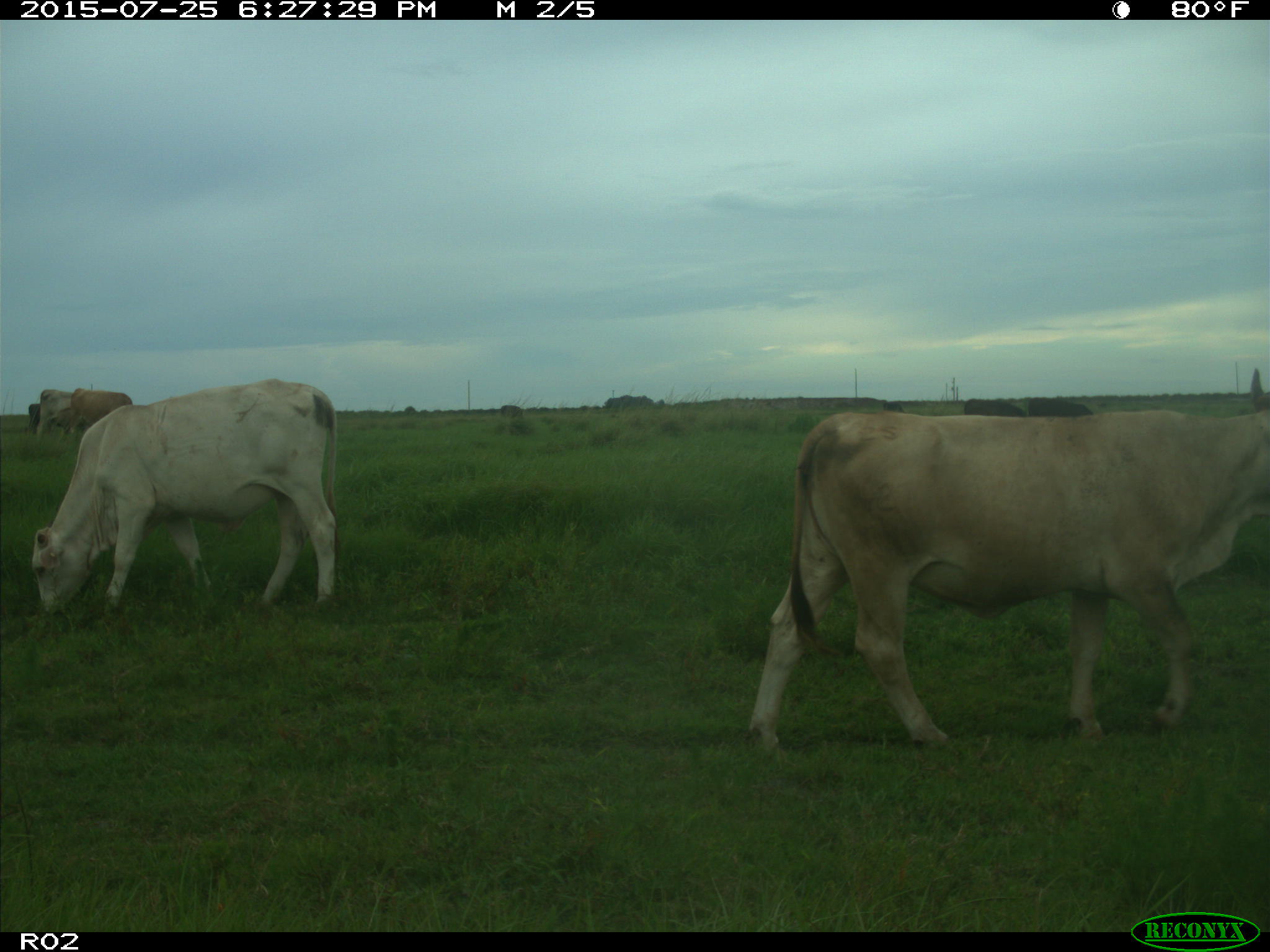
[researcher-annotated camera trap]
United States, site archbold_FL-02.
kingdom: Animalia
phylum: Chordata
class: Mammalia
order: Artiodactyla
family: Bovidae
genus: Bos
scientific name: Bos taurus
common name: domestic cow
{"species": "Bos taurus (domestic cow)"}